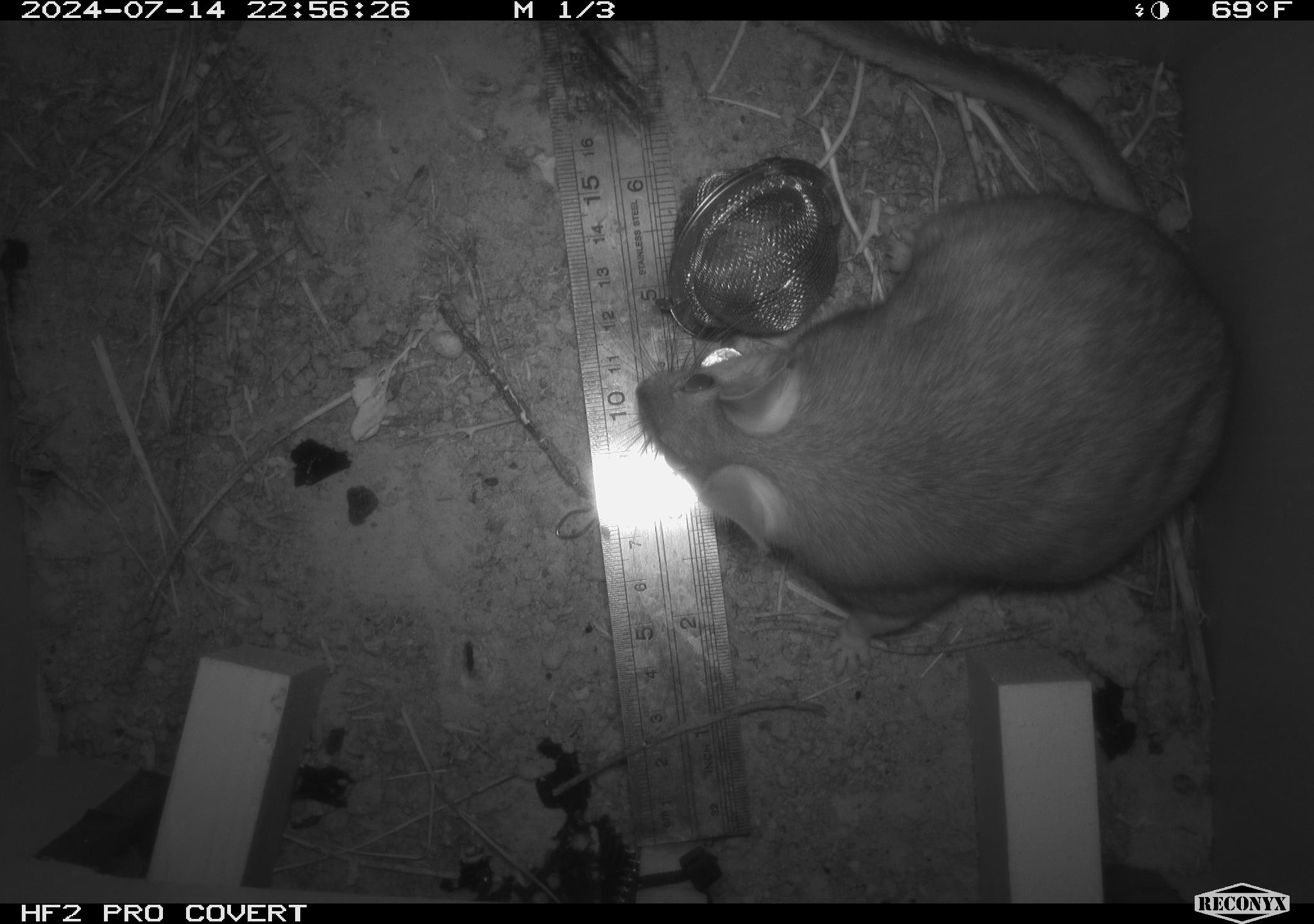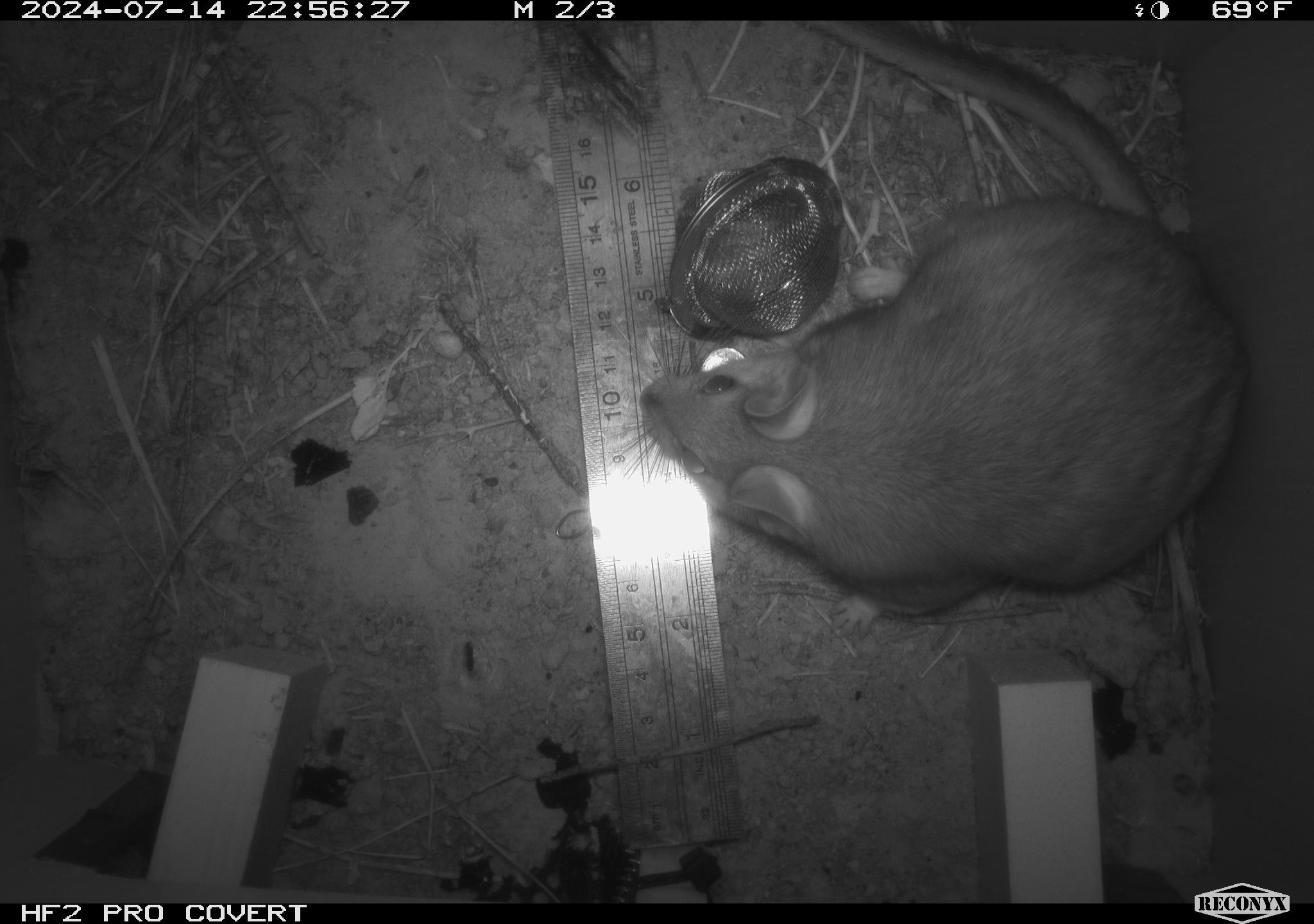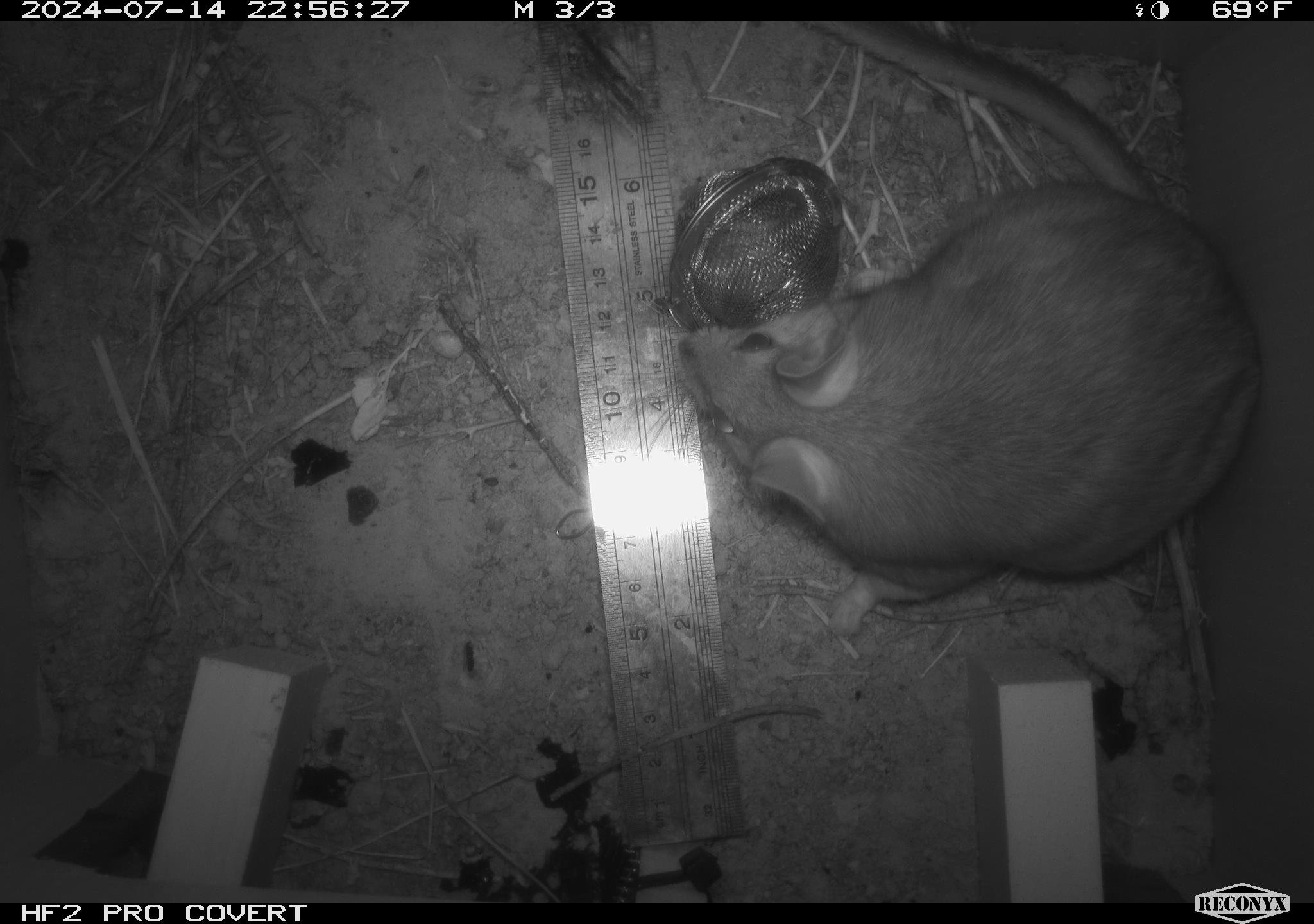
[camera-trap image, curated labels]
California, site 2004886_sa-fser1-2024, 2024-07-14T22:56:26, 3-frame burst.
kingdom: Animalia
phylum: Chordata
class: Mammalia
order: Rodentia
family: Cricetidae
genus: Neotoma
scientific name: Neotoma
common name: pack rat or woodrat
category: neotoma species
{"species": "neotoma species (pack rat or woodrat) (Neotoma)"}